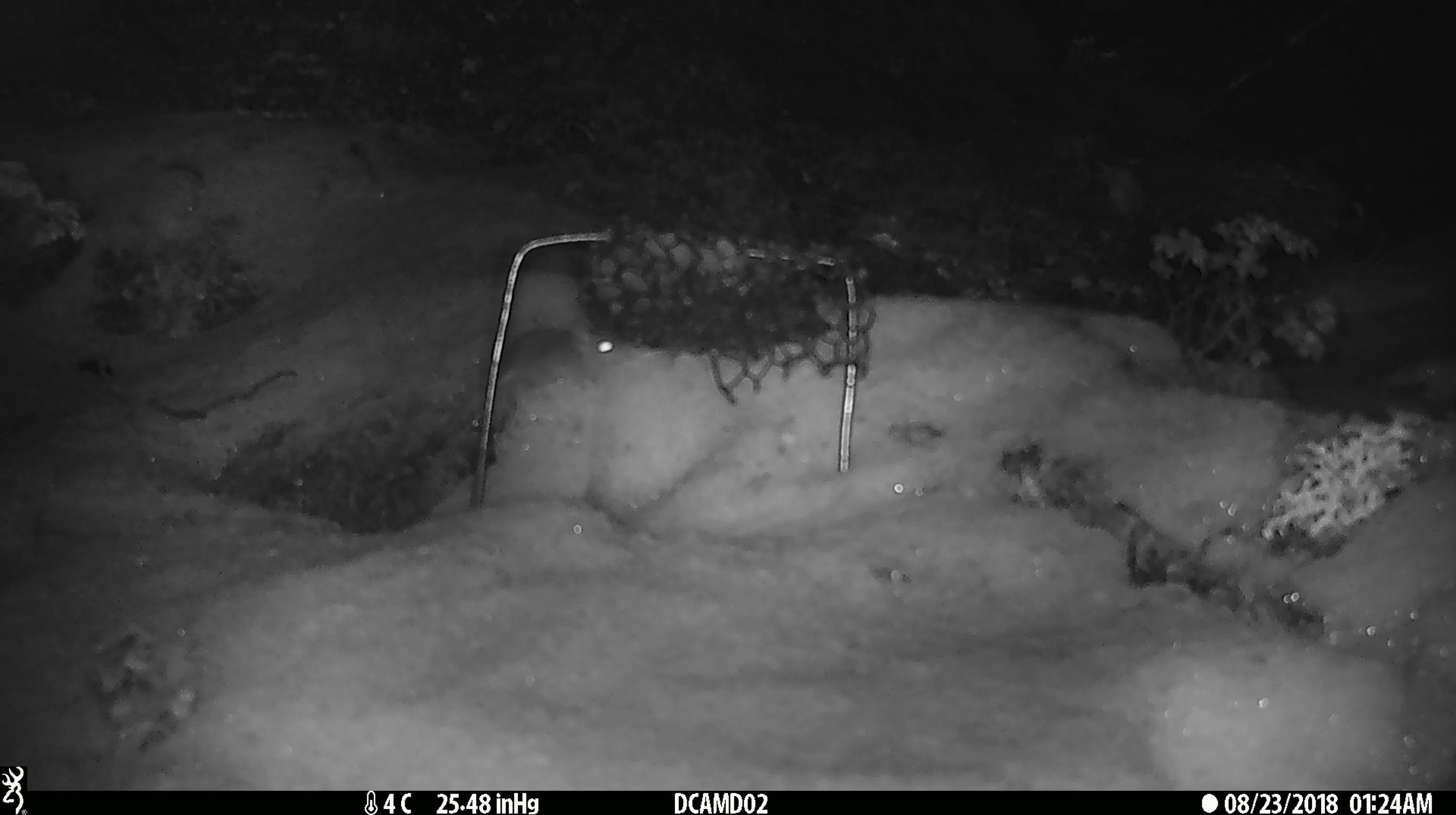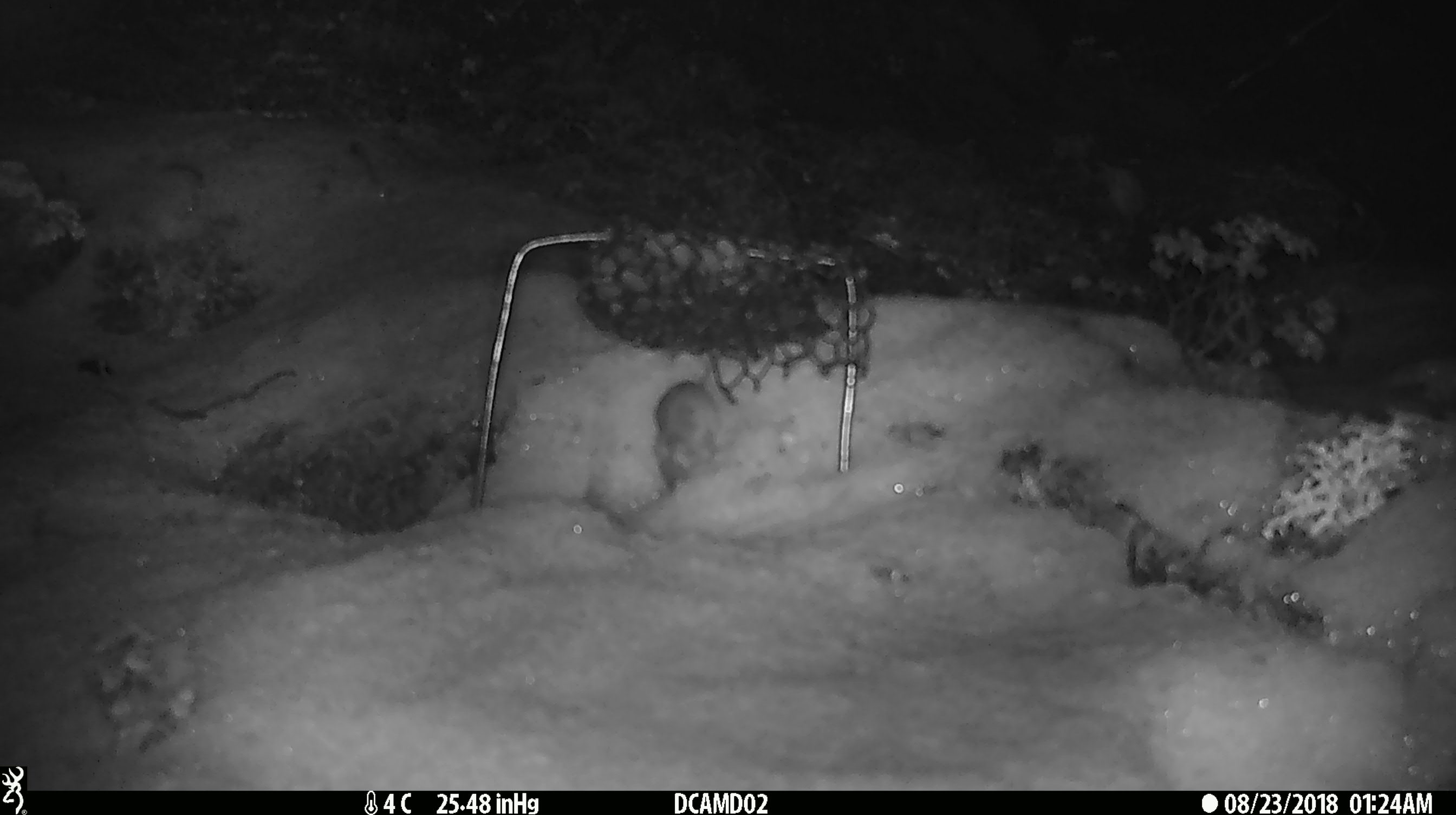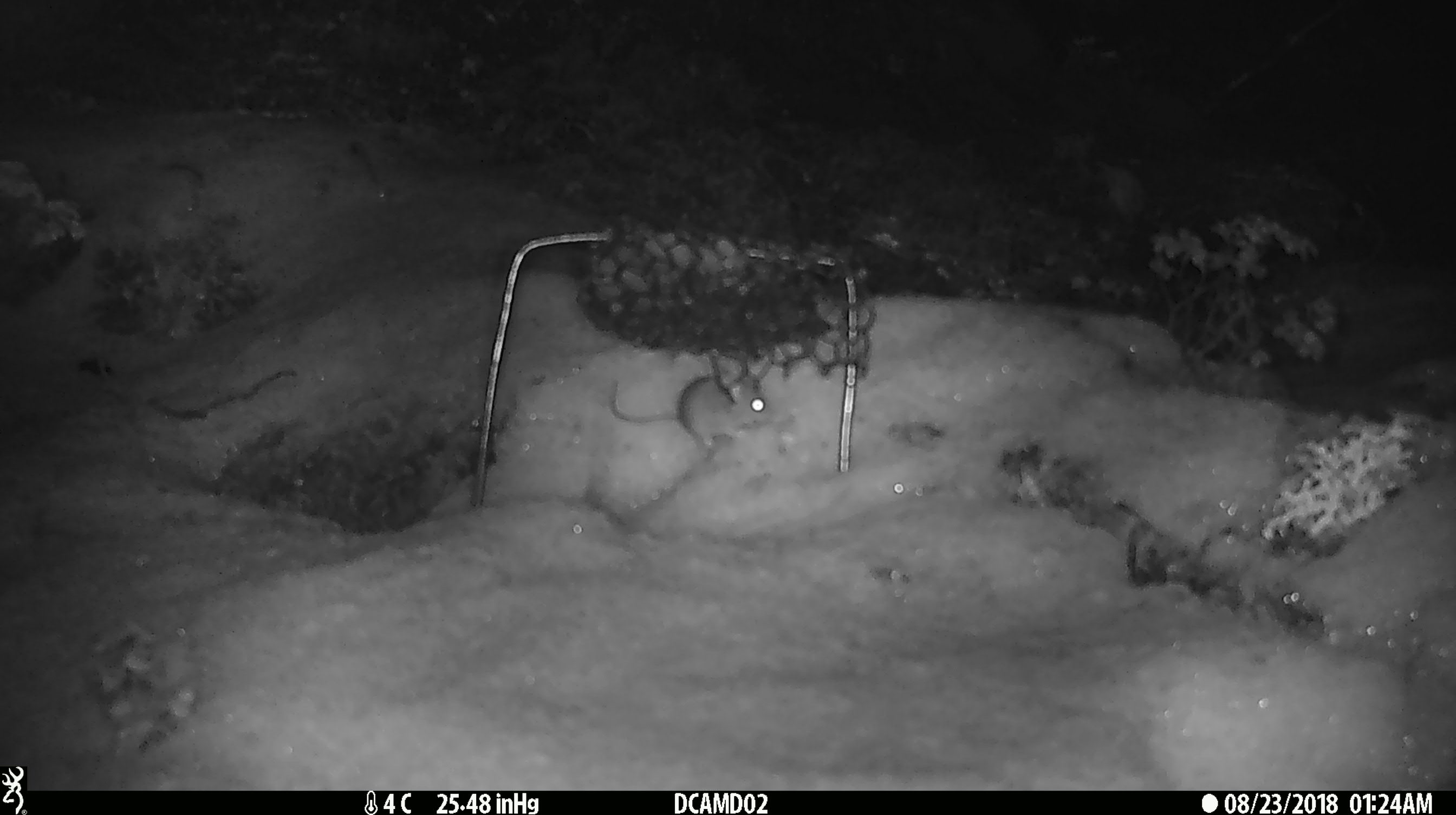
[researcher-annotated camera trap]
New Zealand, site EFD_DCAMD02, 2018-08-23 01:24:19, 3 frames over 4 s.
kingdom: Animalia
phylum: Chordata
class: Mammalia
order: Rodentia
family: Muridae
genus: Mus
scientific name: Mus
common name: mouse